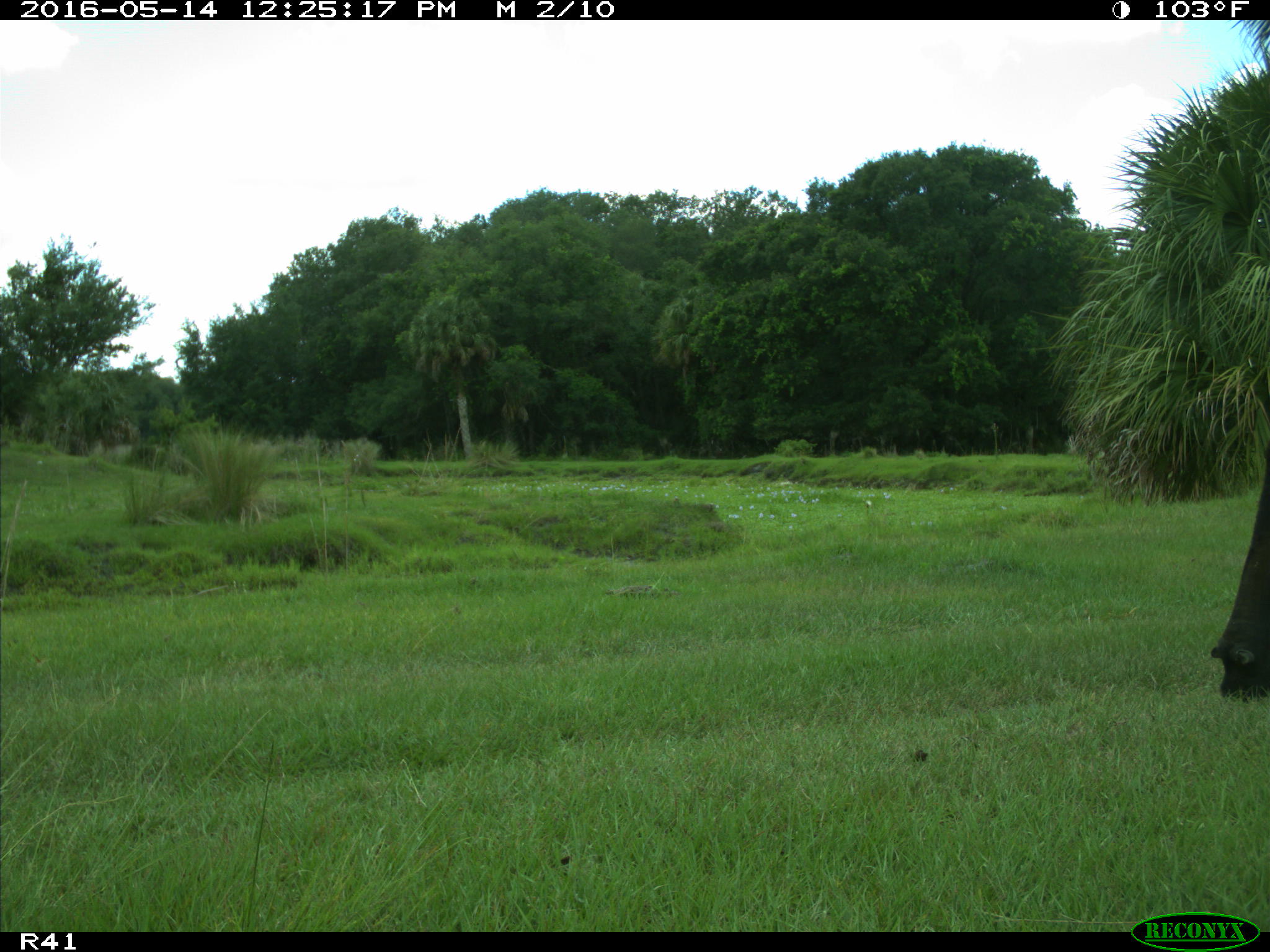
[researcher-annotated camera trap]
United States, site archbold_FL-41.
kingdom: Animalia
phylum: Chordata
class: Mammalia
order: Artiodactyla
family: Bovidae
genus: Bos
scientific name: Bos taurus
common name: domestic cow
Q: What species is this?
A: Bos taurus (domestic cow).